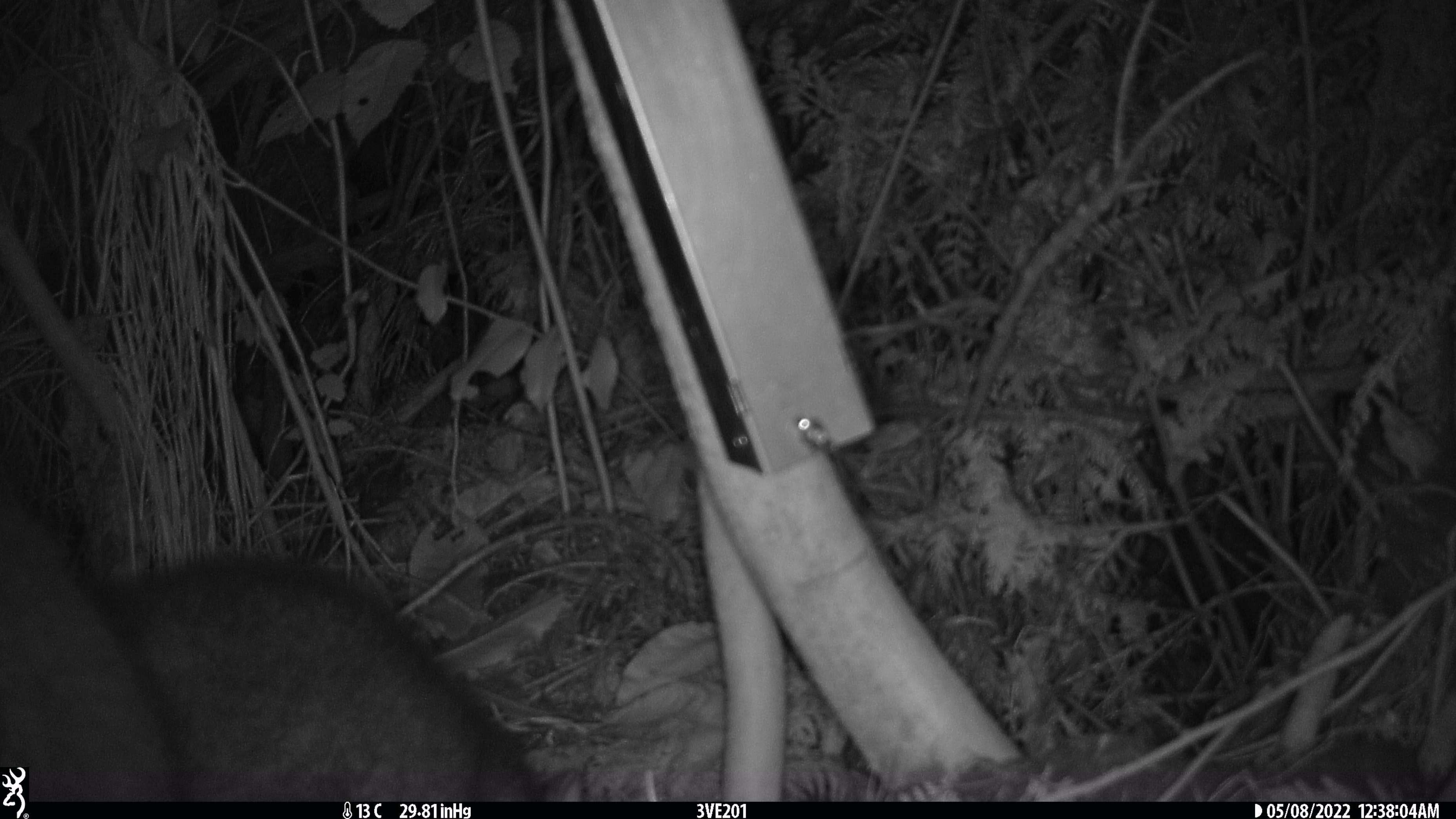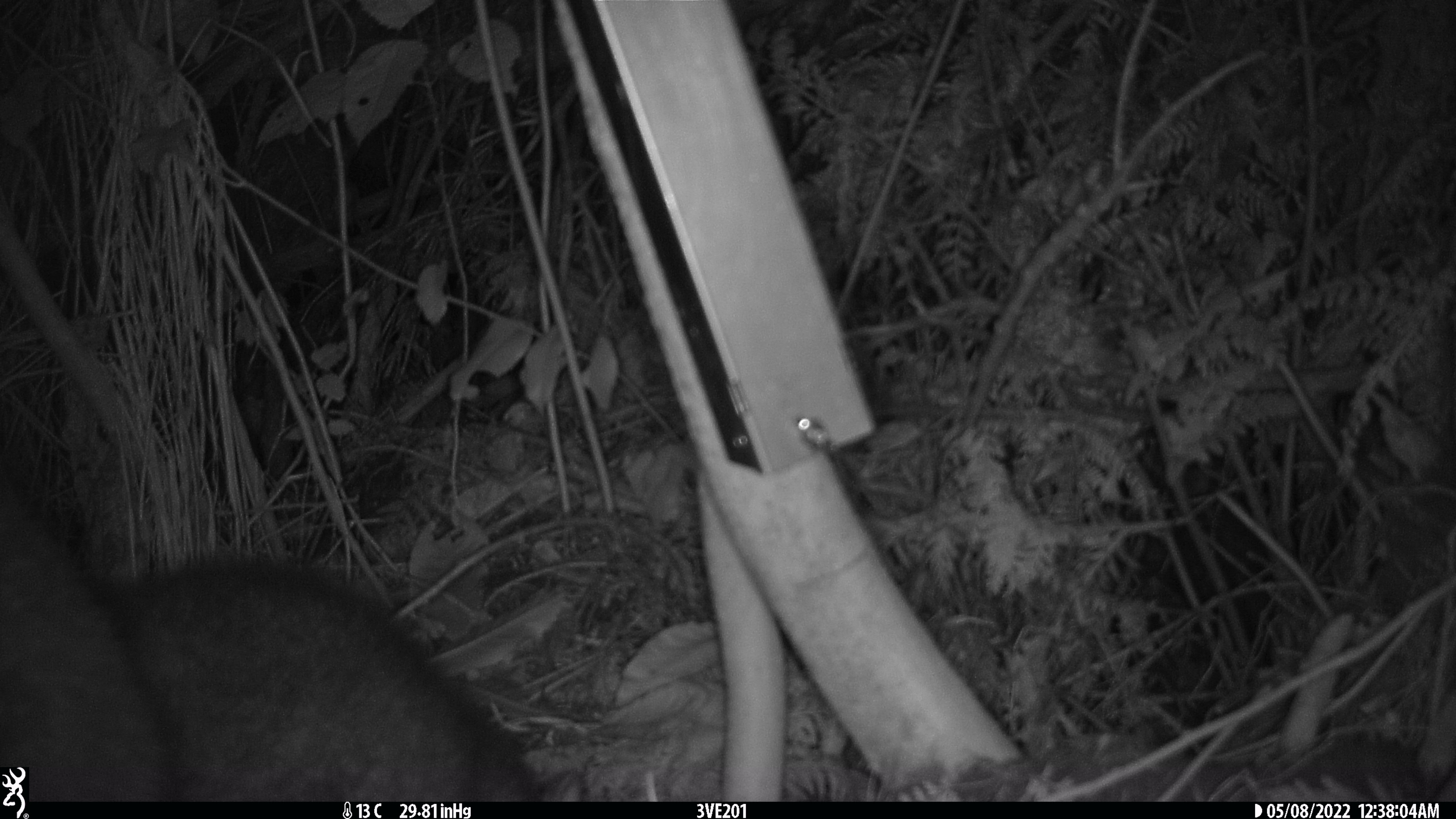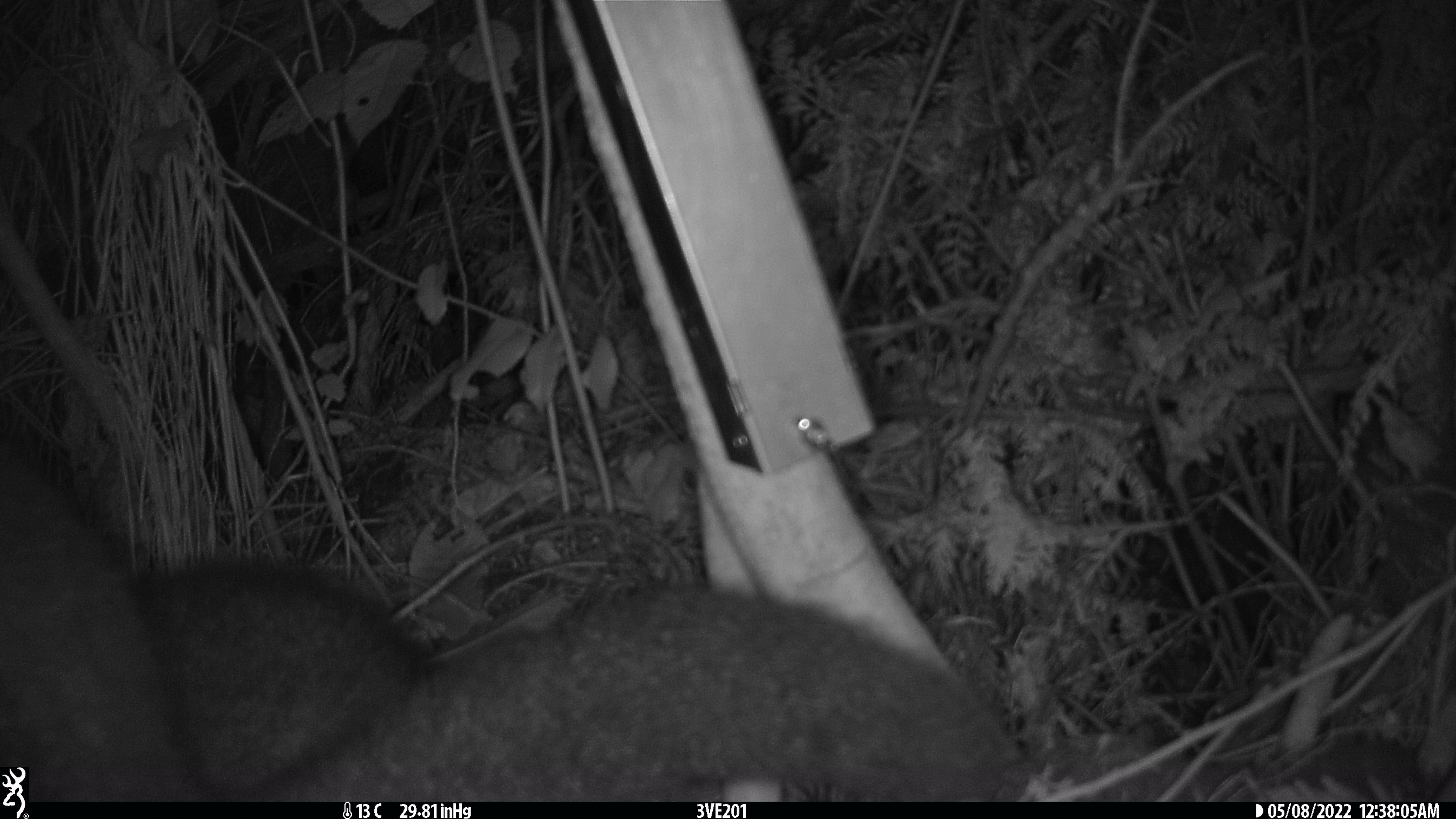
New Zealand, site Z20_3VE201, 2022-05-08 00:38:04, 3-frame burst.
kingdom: Animalia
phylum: Chordata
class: Mammalia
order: Diprotodontia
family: Phalangeridae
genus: Trichosurus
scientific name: Trichosurus vulpecula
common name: common brushtail possum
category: possum